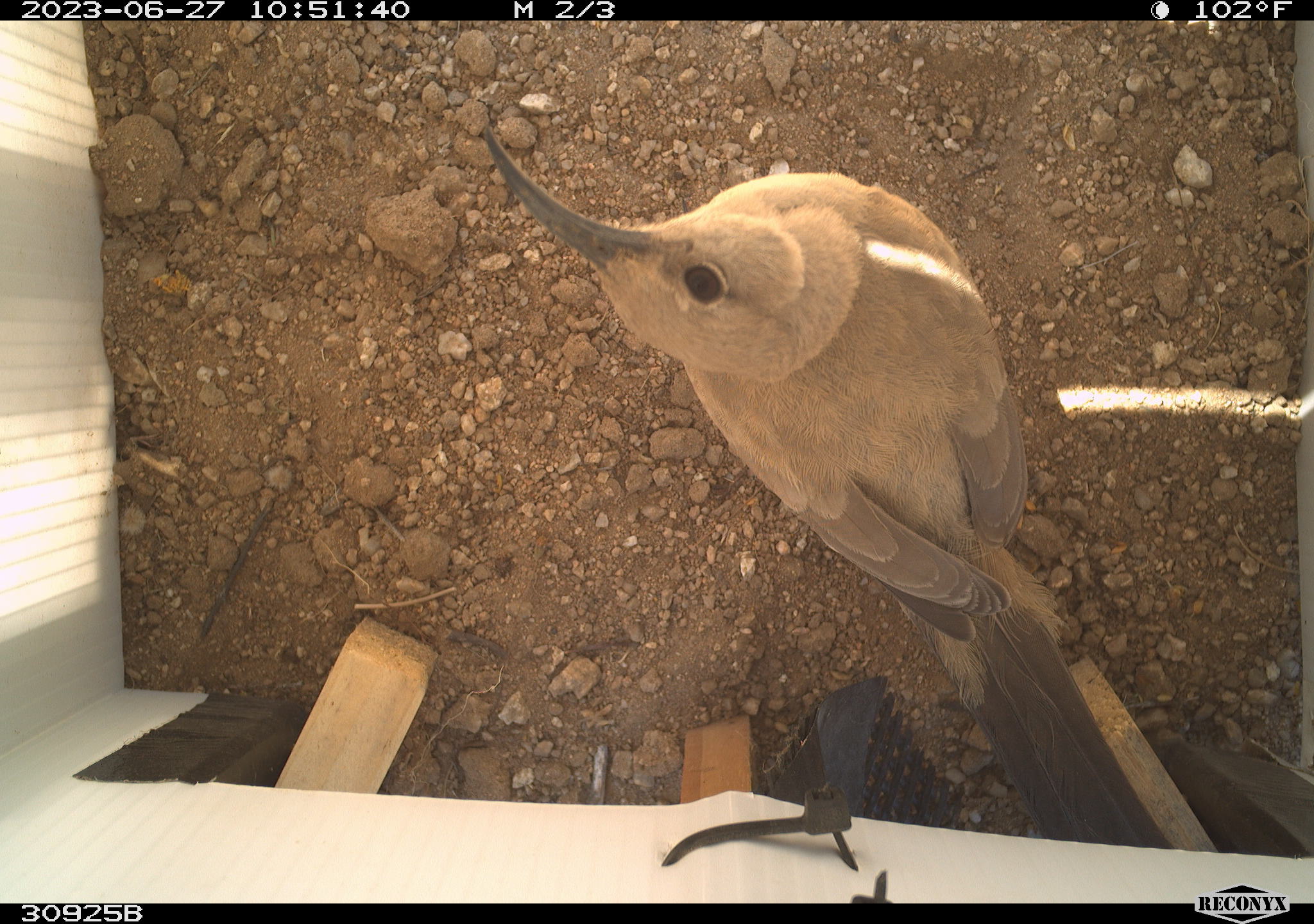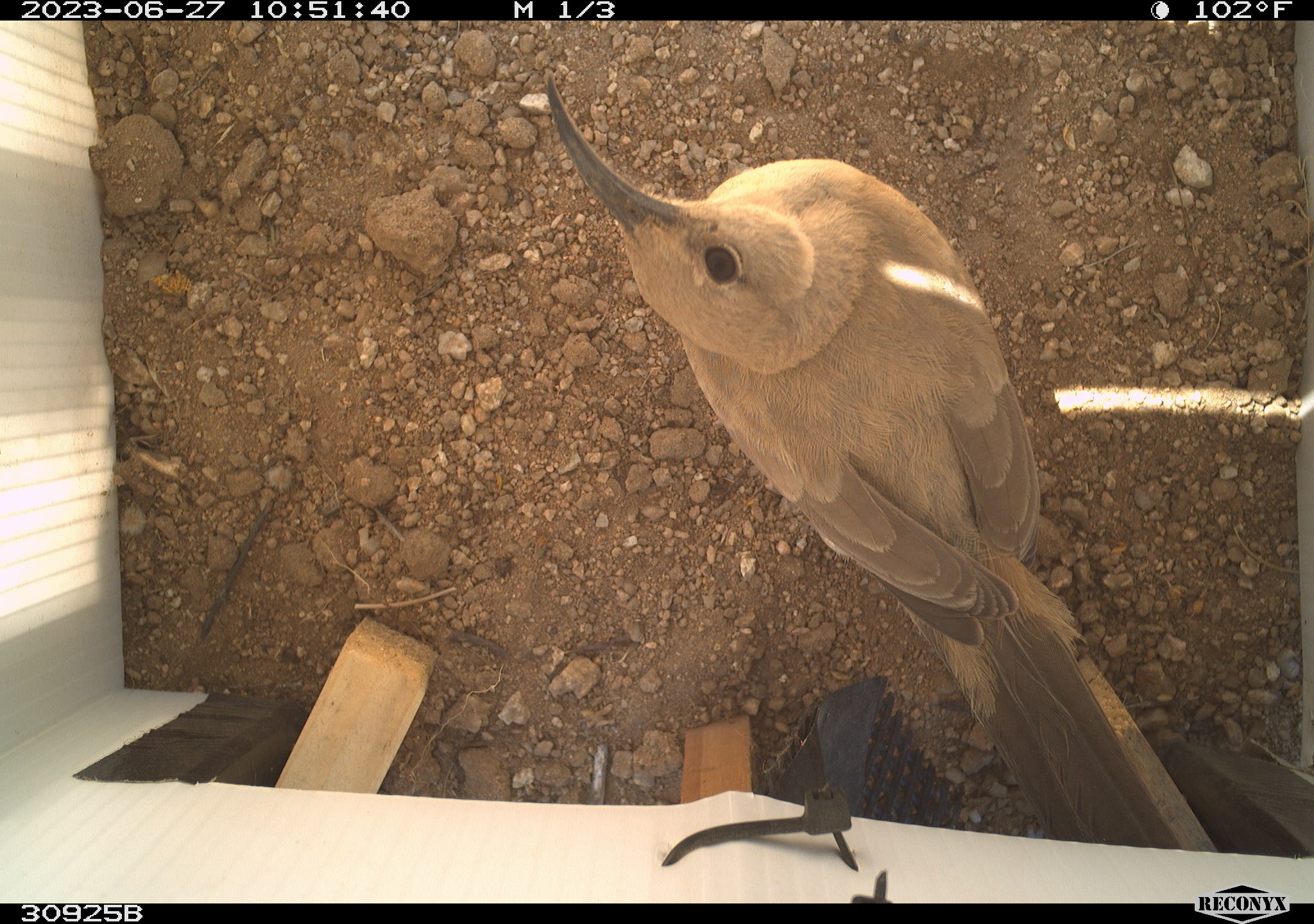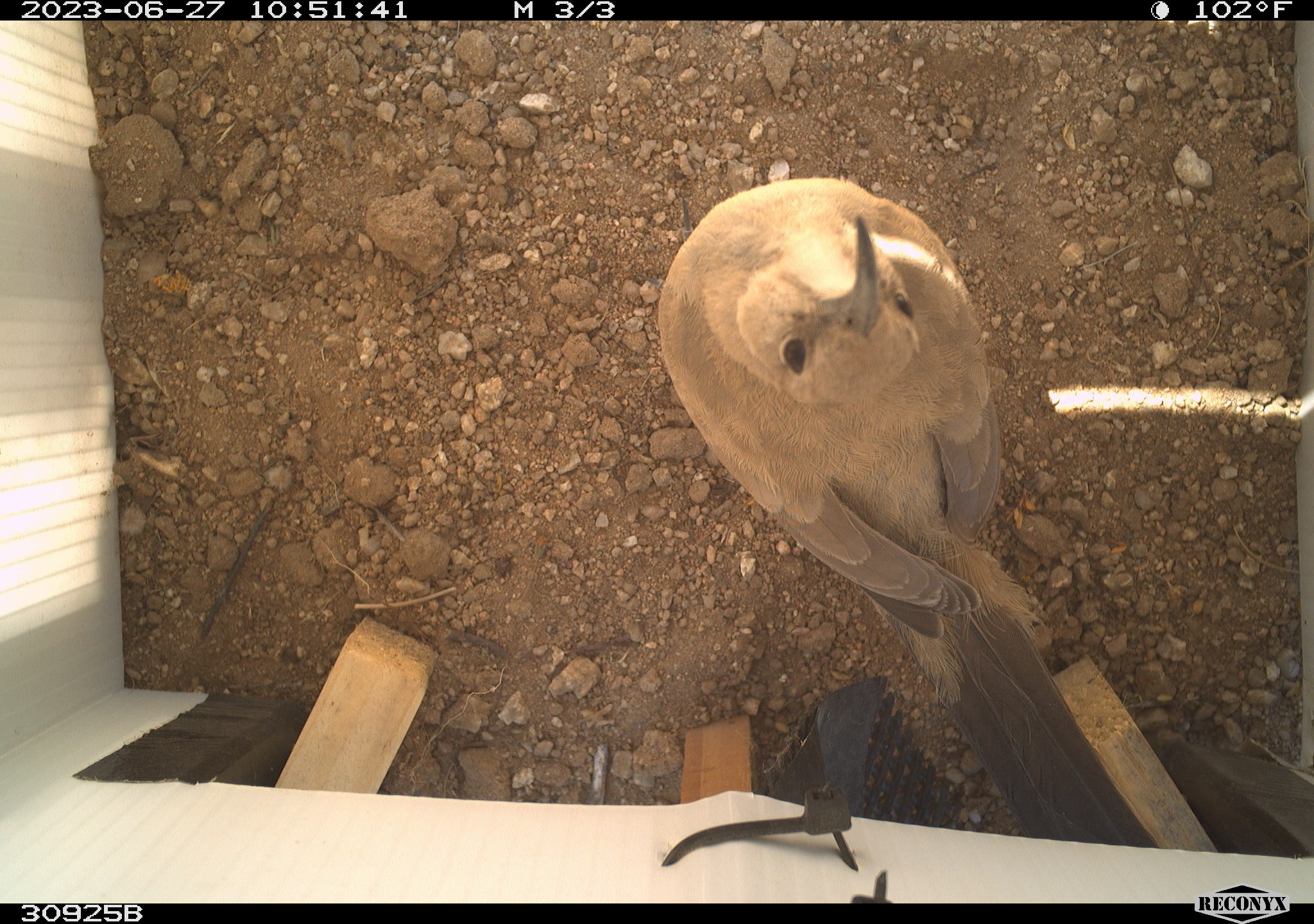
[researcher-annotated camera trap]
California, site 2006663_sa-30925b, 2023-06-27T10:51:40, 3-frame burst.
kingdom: Animalia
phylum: Chordata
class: Aves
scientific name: Aves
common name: bird